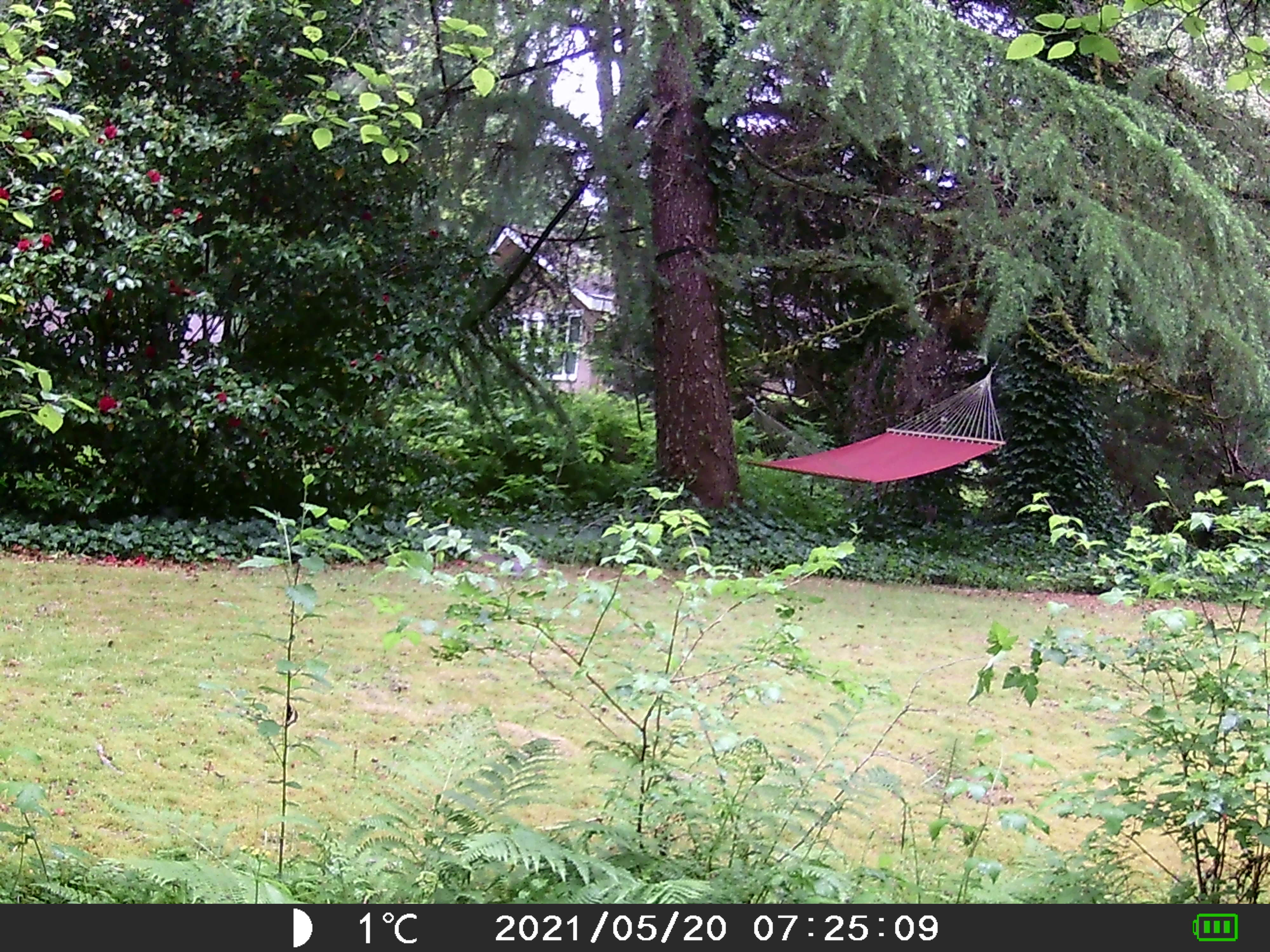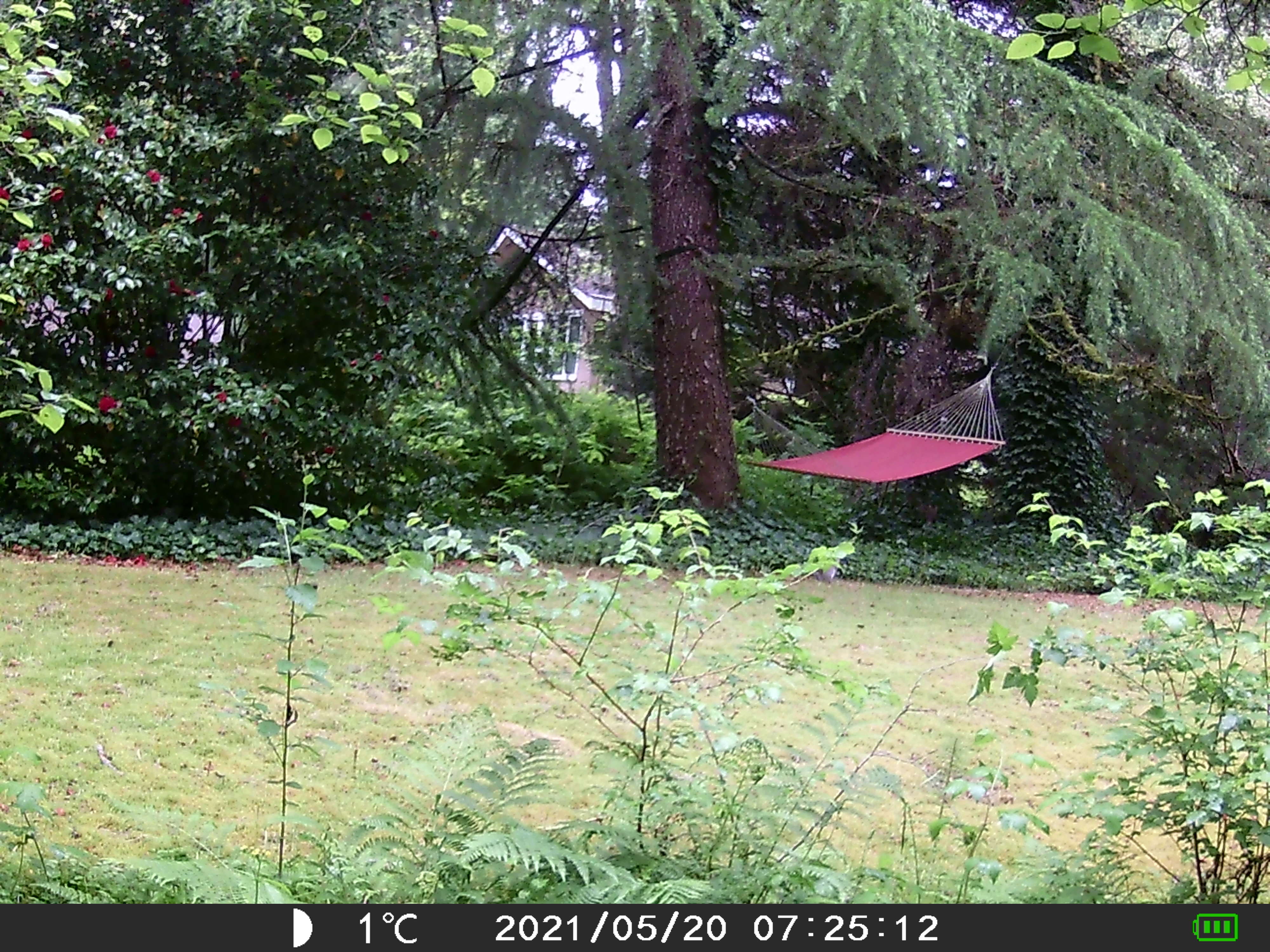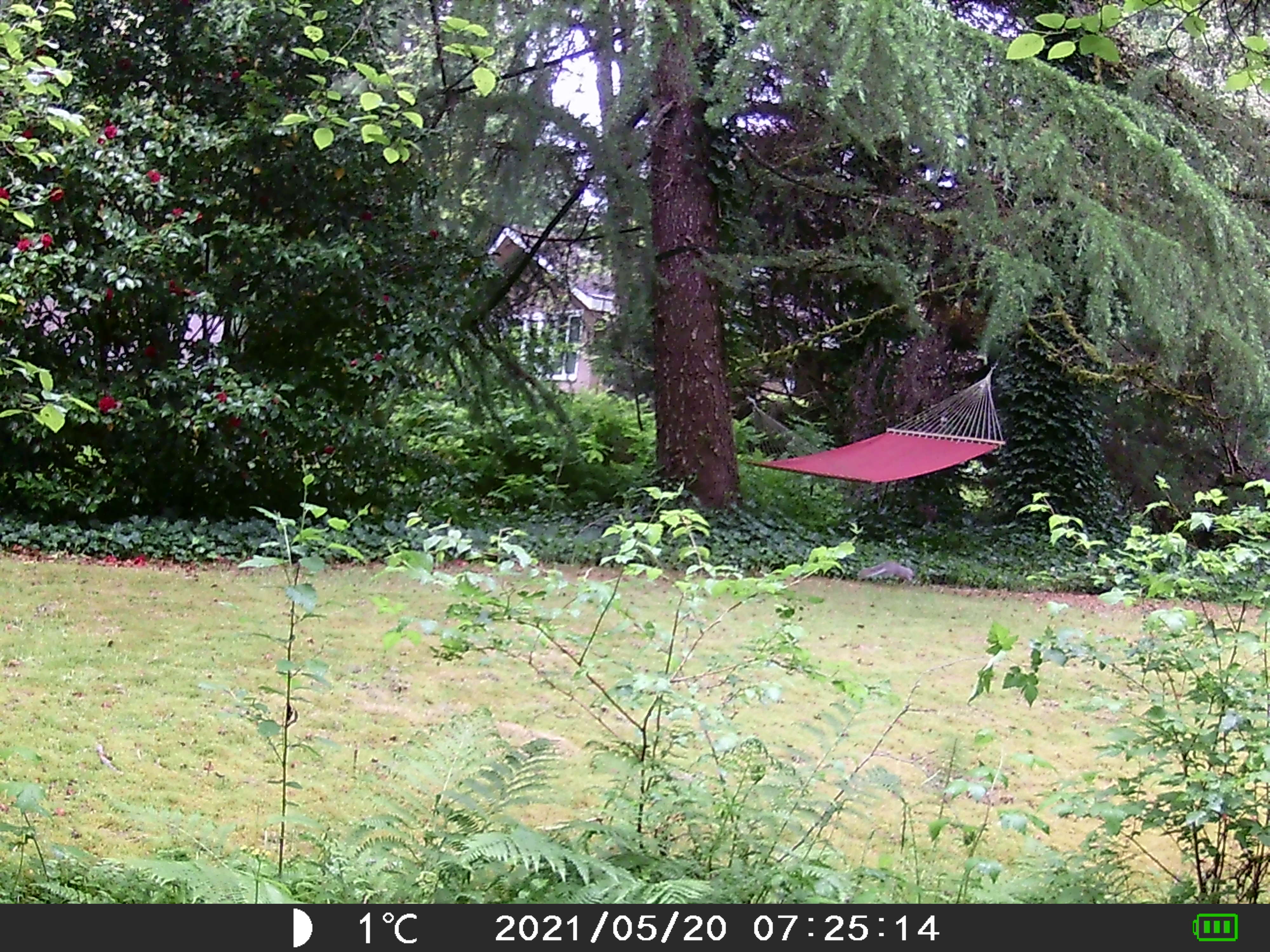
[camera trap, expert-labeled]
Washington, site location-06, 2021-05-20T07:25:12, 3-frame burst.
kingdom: Animalia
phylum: Chordata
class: Mammalia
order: Rodentia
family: Sciuridae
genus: Sciurus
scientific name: Sciurus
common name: squirrel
Squirrel (Sciurus).